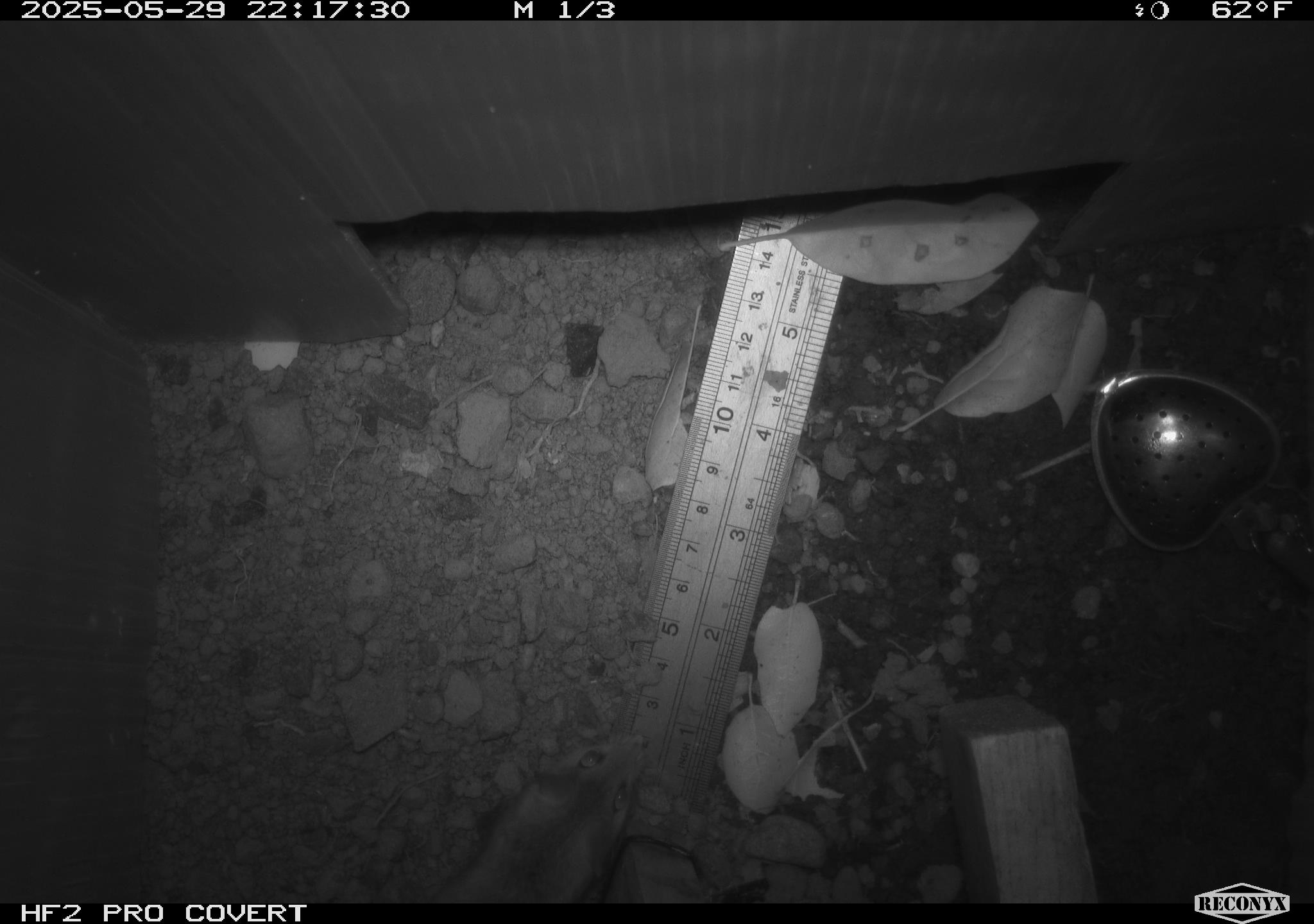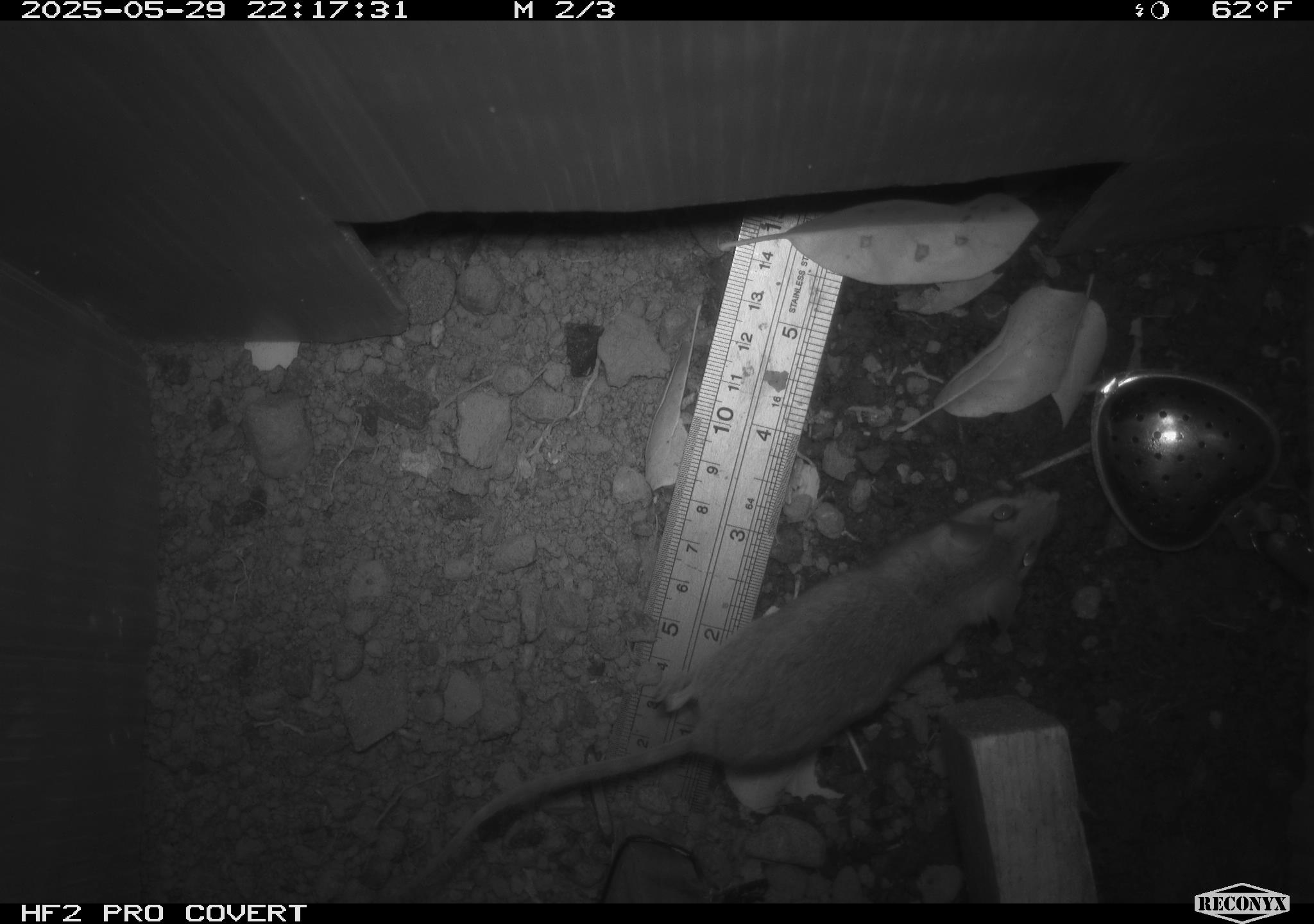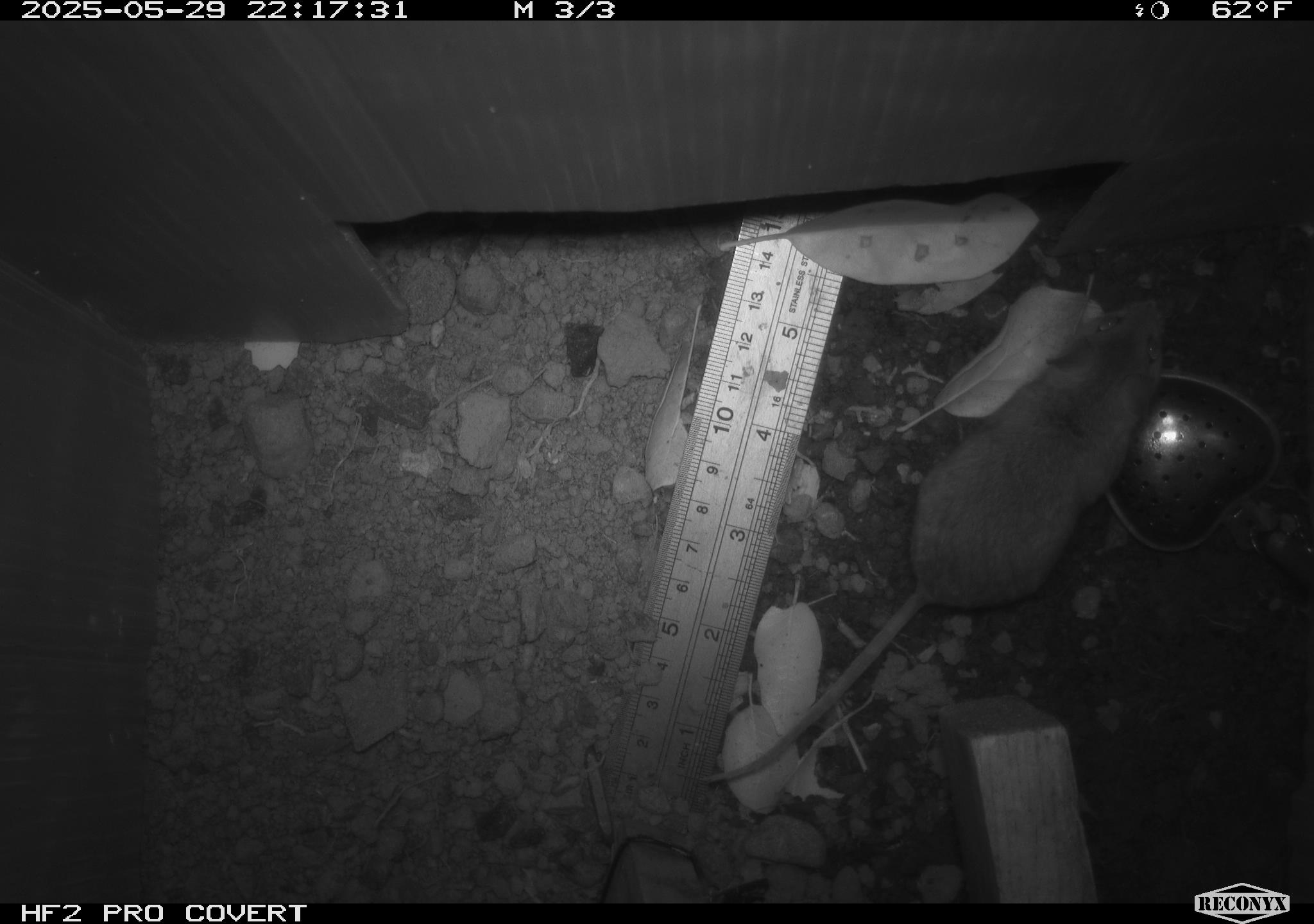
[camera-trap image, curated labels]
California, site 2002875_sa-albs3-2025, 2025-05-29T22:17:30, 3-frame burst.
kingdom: Animalia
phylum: Chordata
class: Mammalia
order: Rodentia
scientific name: Rodentia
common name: mouse species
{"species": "mouse species (Rodentia)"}